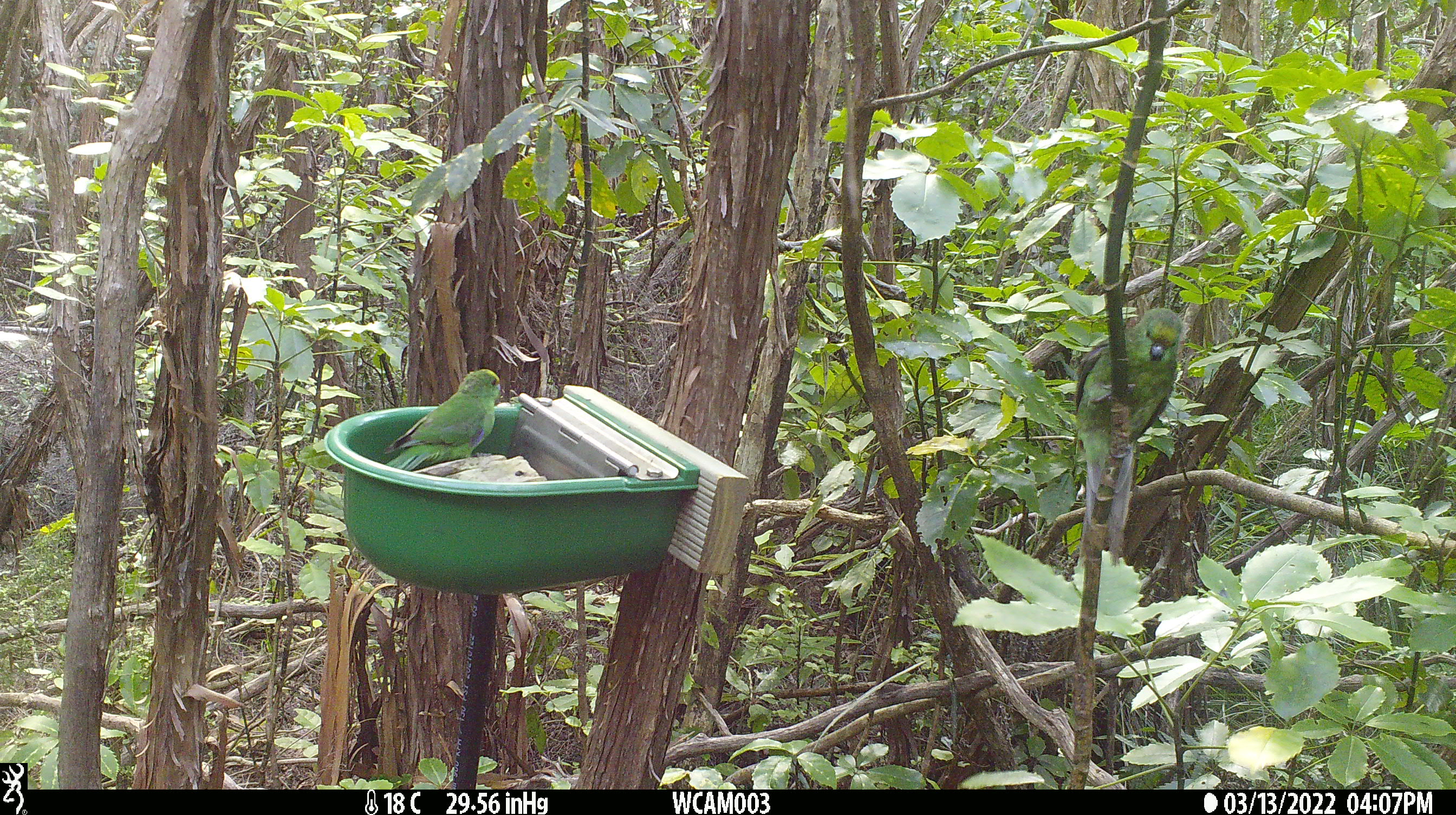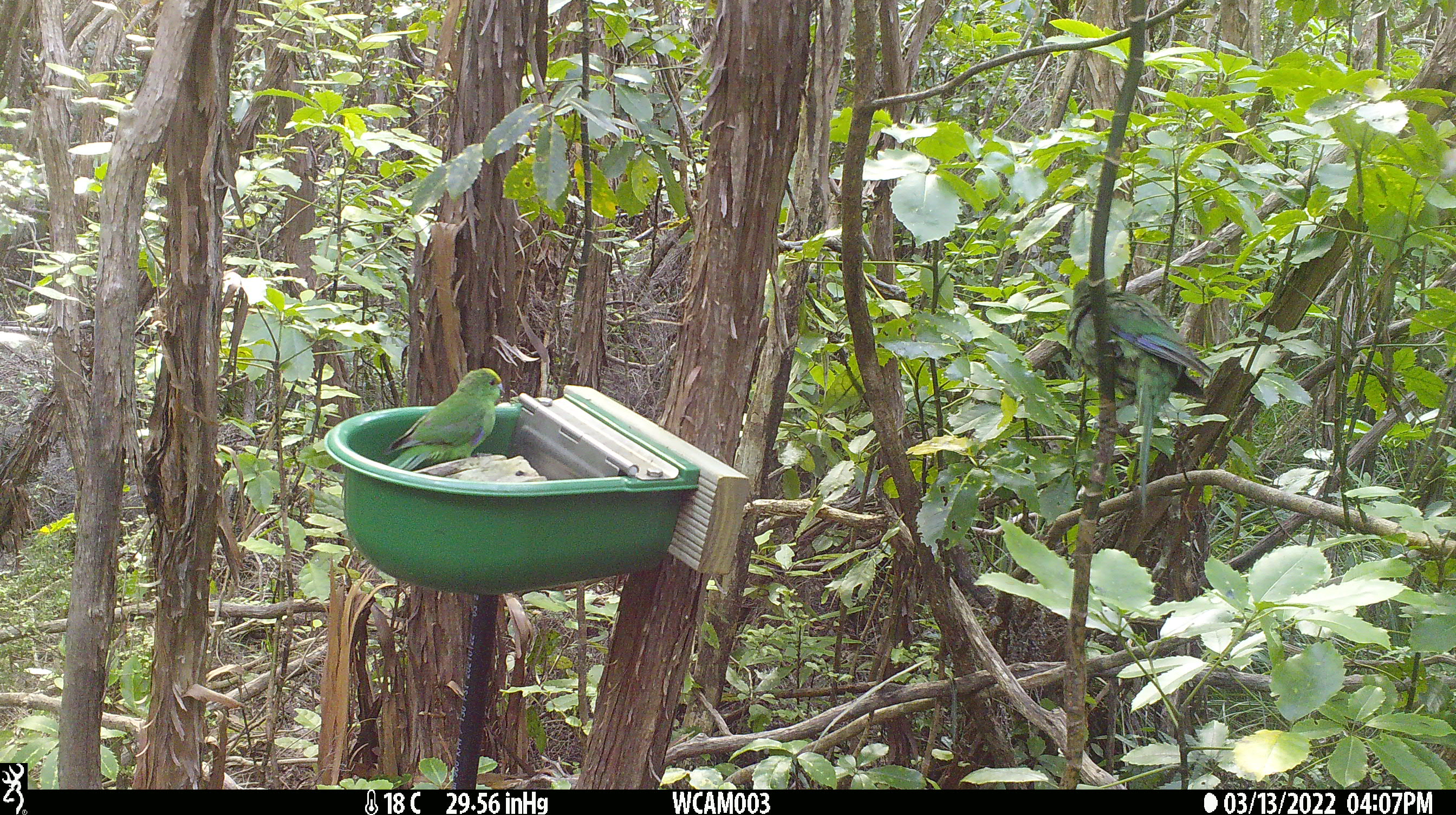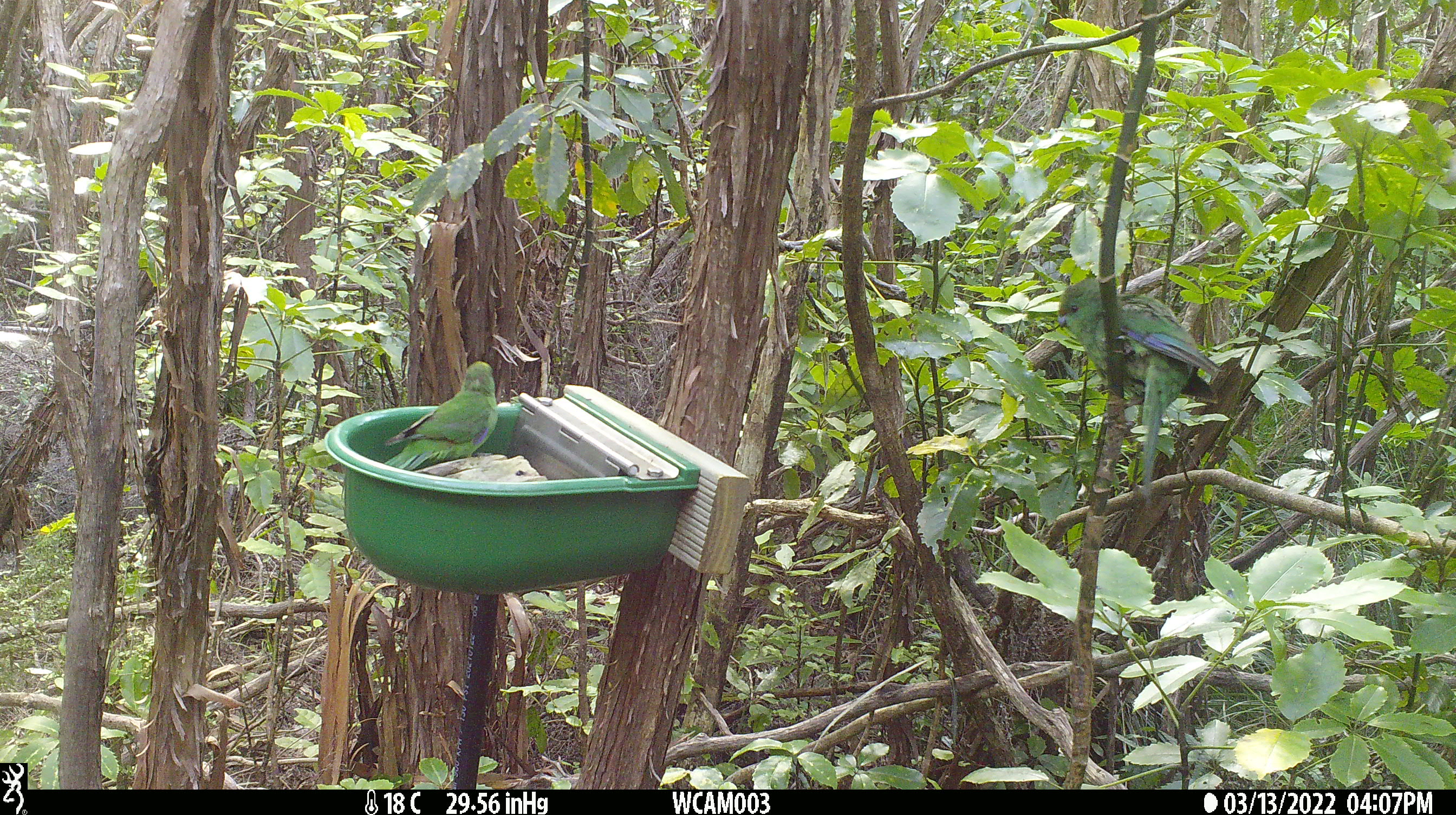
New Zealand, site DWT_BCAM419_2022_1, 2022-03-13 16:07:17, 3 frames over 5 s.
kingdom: Animalia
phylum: Chordata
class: Aves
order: Psittaciformes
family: Psittaculidae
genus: Cyanoramphus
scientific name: Cyanoramphus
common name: parakeet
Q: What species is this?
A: Parakeet (Cyanoramphus).